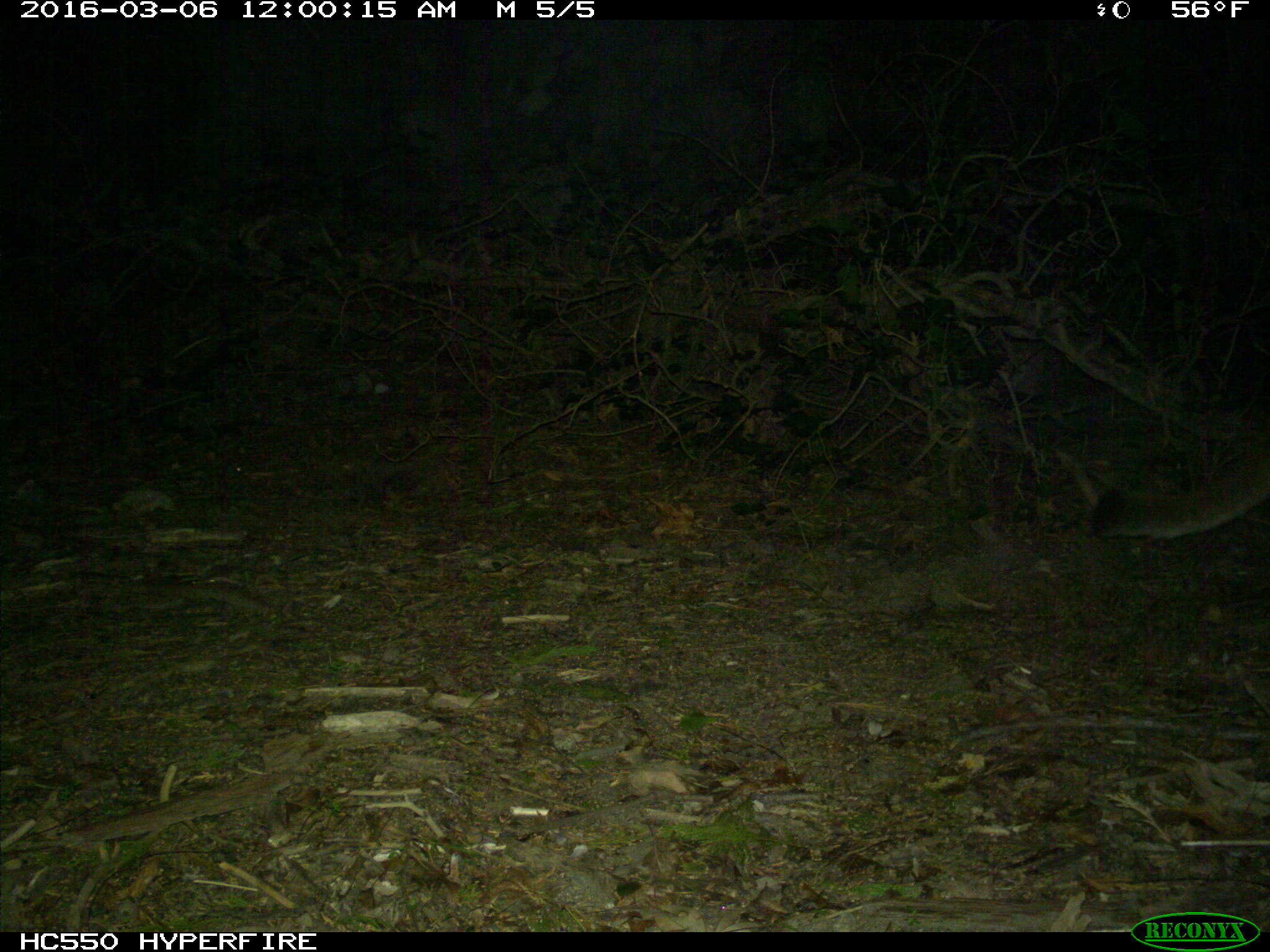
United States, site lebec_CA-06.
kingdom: Animalia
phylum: Chordata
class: Mammalia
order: Carnivora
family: Felidae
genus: Puma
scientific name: Puma concolor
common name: mountain lion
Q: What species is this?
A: Puma concolor (mountain lion).